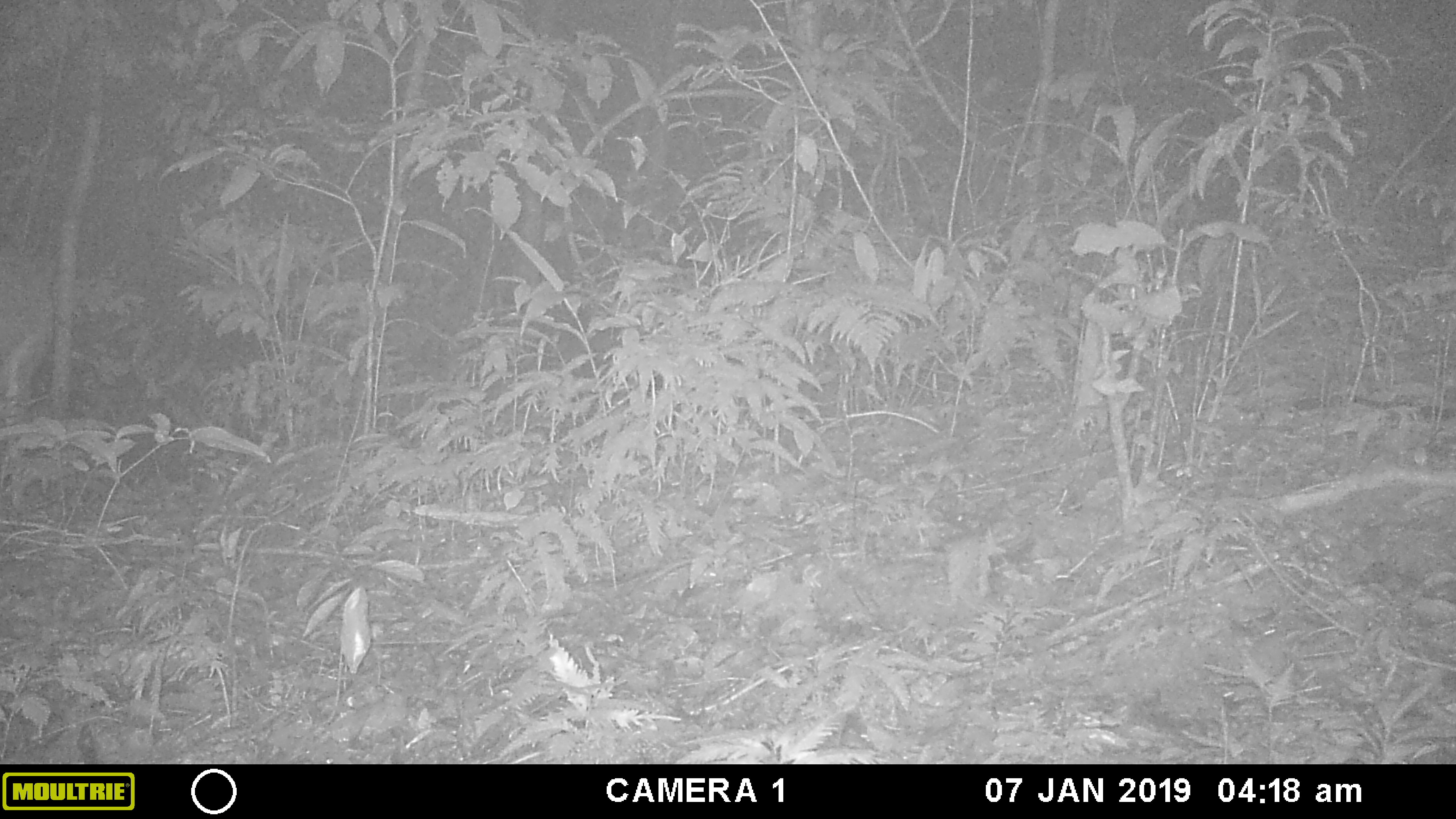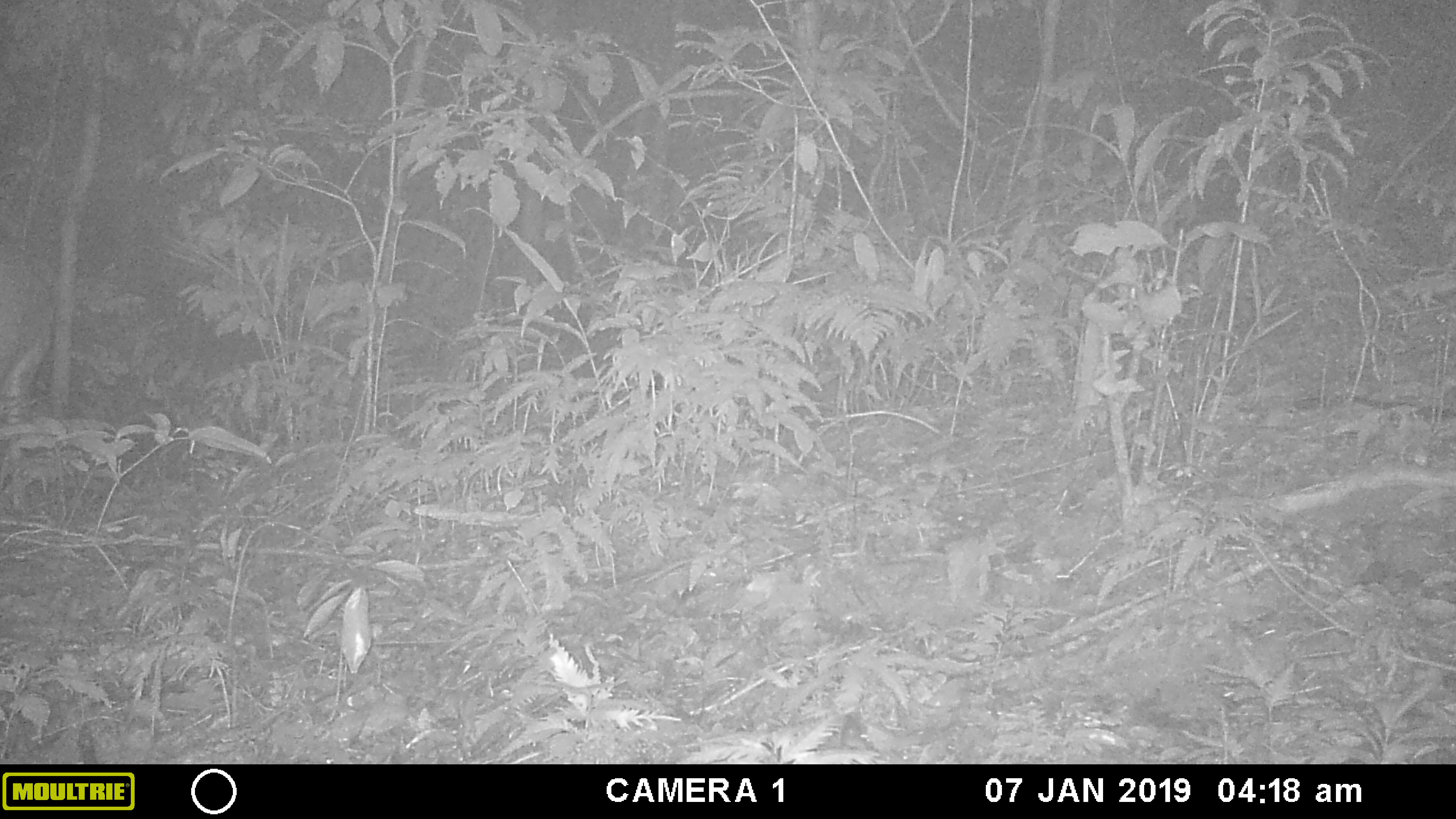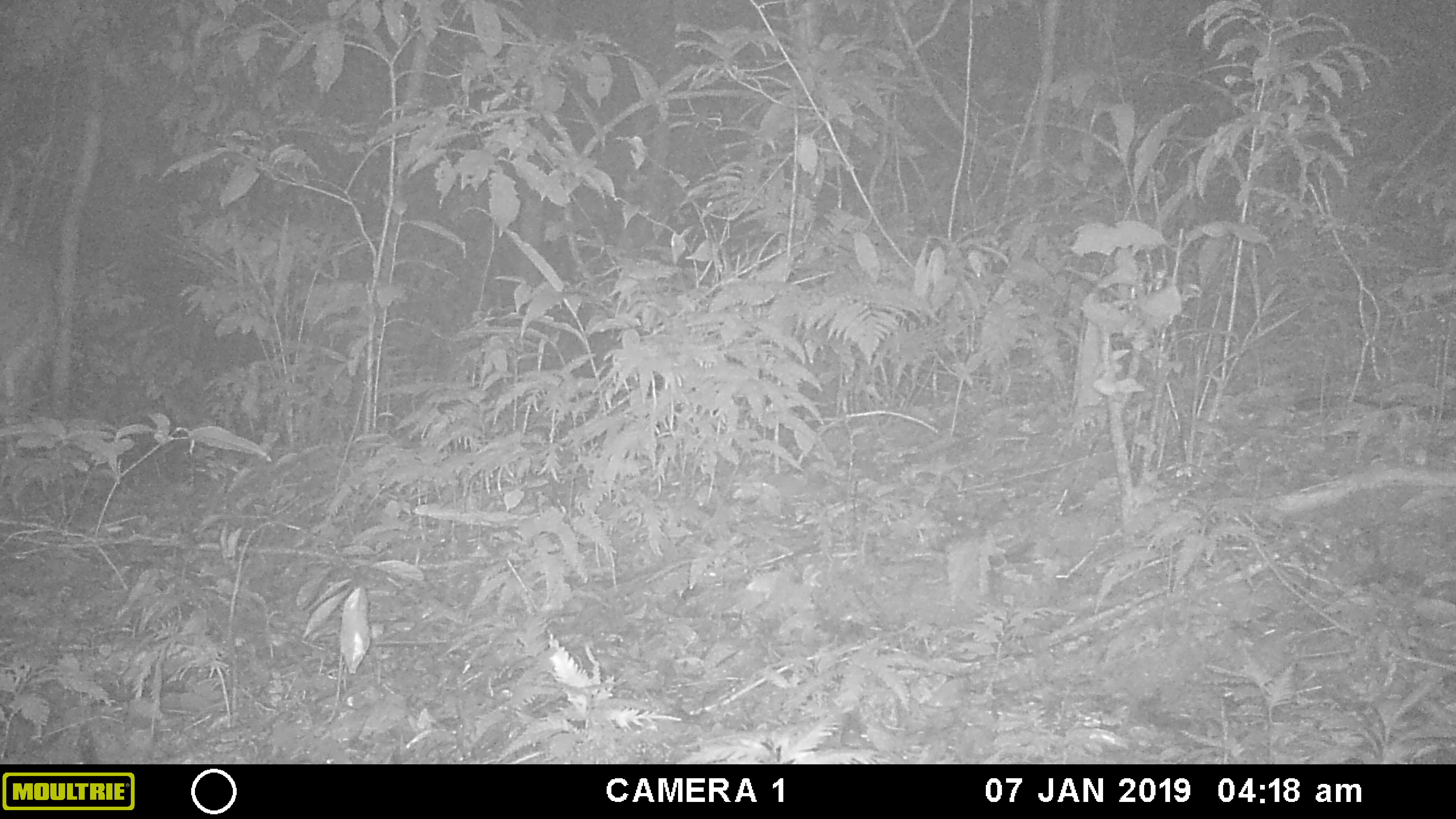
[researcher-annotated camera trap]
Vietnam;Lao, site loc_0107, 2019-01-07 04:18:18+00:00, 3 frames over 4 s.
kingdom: Animalia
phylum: Chordata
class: Mammalia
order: Artiodactyla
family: Cervidae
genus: Muntiacus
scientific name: Muntiacus vuquangensis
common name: large-antlered muntjac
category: large antlered muntjac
Large antlered muntjac (large-antlered muntjac) (Muntiacus vuquangensis). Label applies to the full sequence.